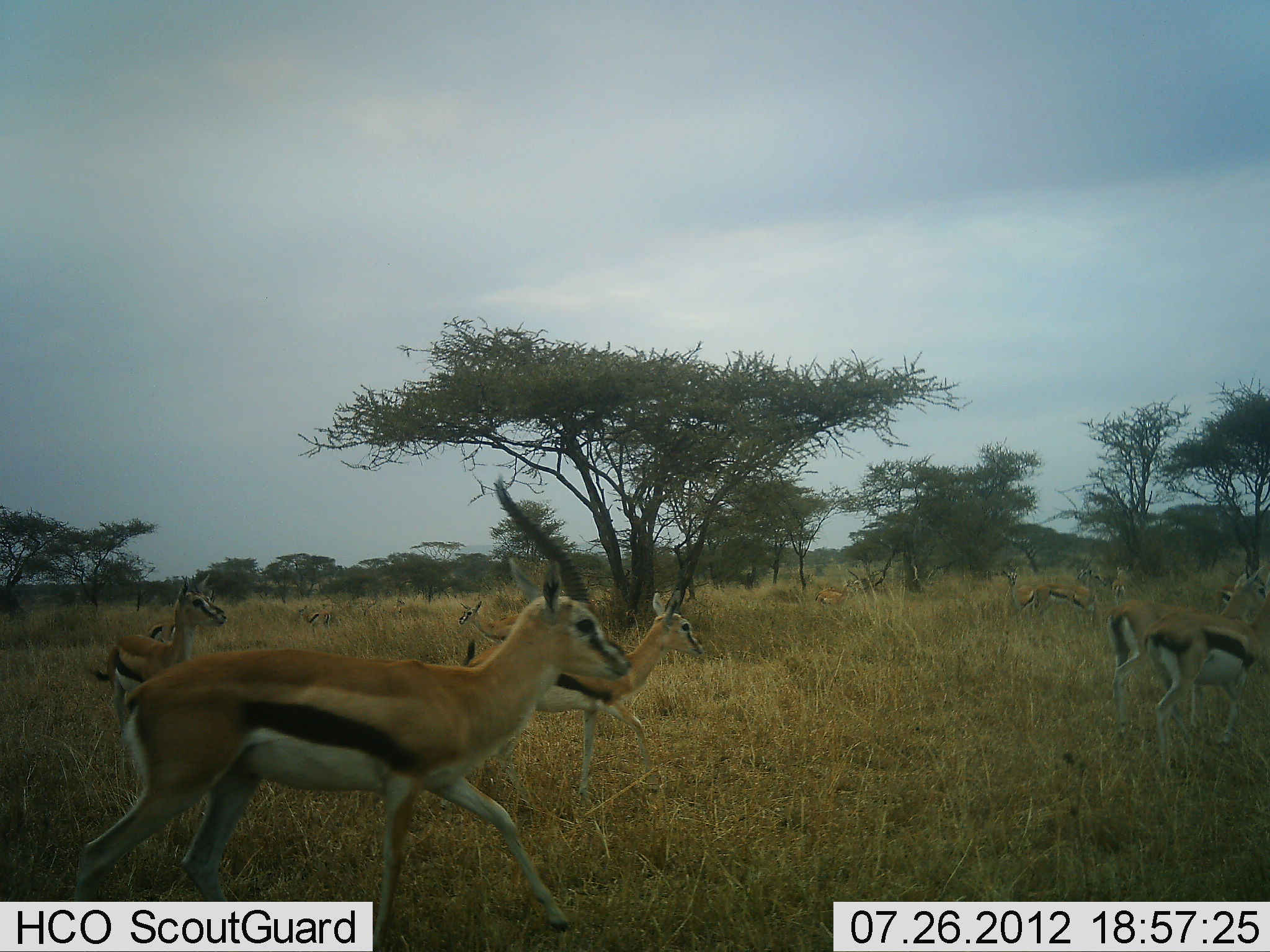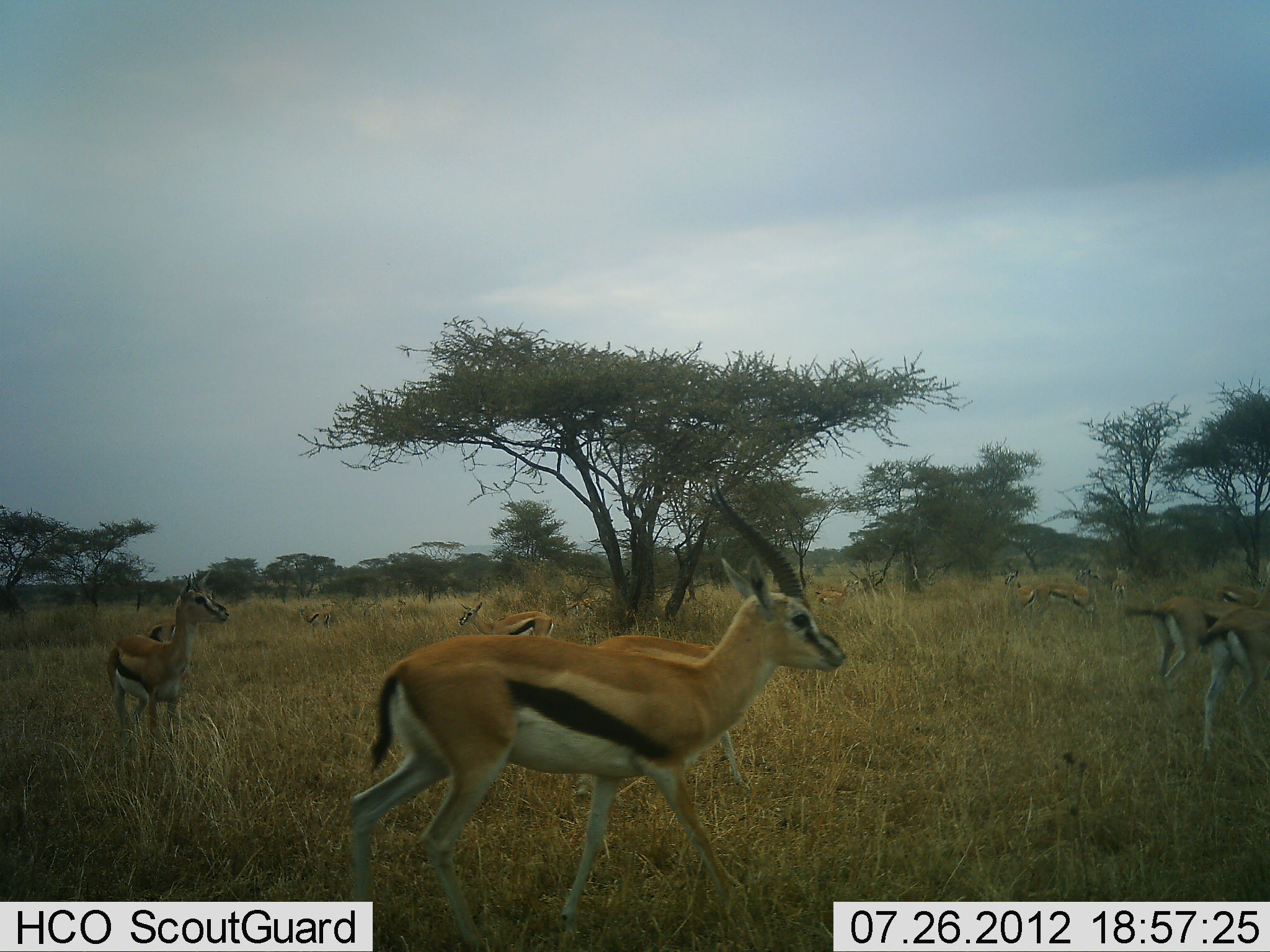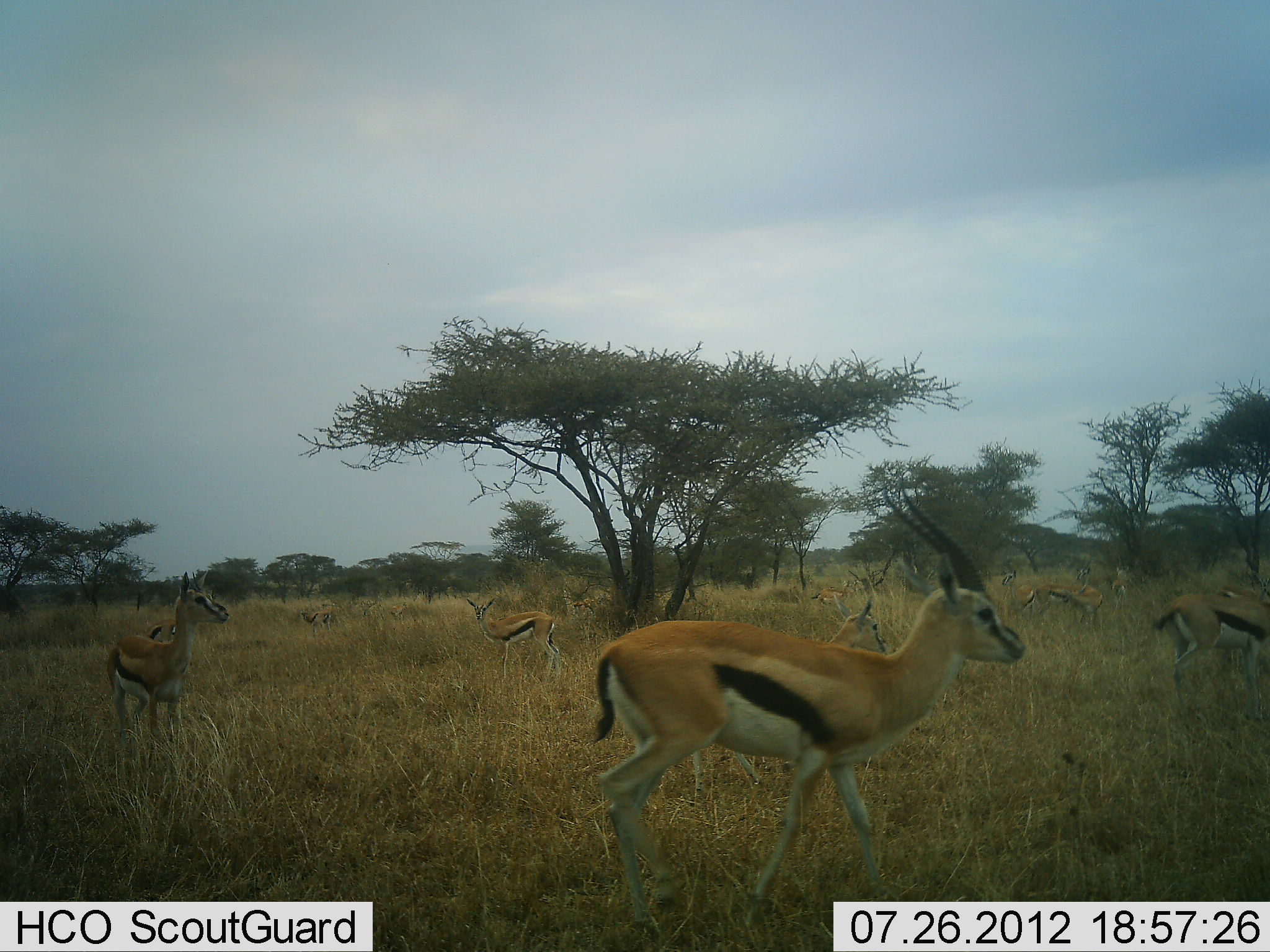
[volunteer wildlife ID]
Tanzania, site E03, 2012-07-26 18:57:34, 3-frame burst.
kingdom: Animalia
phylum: Chordata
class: Mammalia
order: Artiodactyla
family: Bovidae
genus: Eudorcas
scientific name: Eudorcas thomsonii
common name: thomson's gazelle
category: gazellethomsons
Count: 11-50.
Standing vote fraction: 50%.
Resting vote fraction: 0%.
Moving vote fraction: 100%.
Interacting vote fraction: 0%.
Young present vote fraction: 0%.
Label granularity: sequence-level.